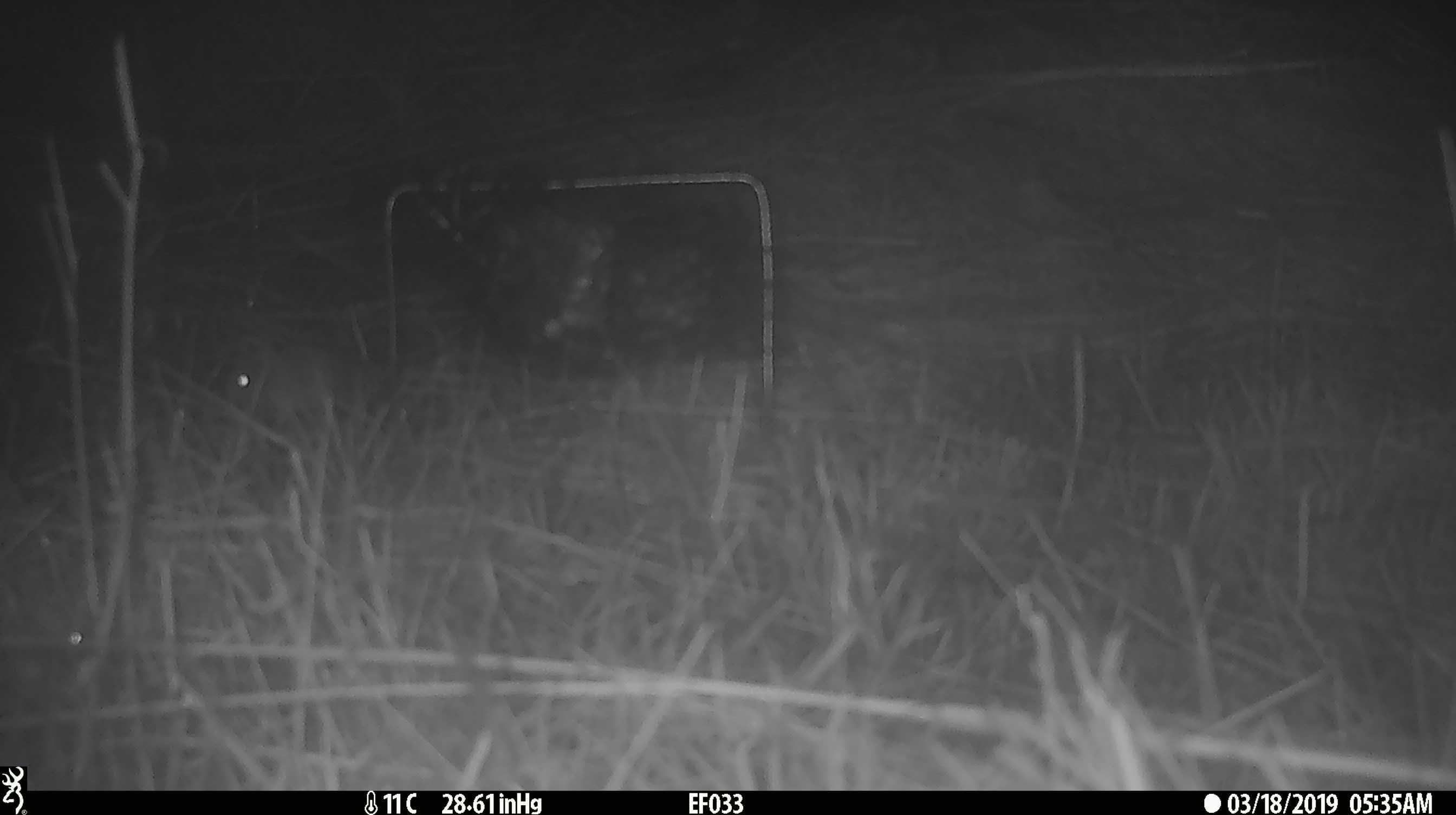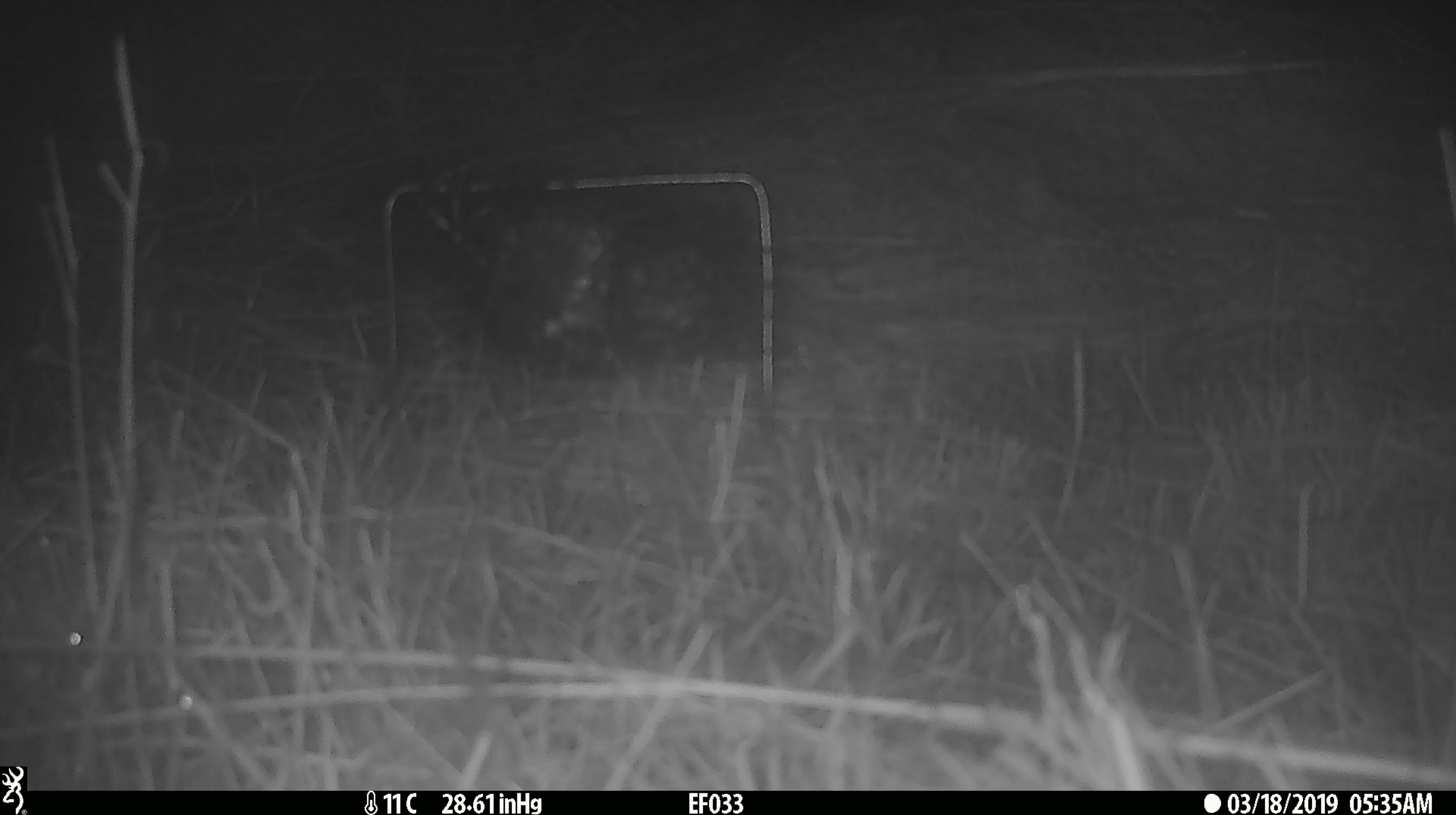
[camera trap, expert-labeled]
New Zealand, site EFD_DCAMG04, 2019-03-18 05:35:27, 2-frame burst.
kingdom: Animalia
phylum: Chordata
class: Mammalia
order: Rodentia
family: Muridae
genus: Mus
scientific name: Mus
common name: mouse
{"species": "mouse (Mus)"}